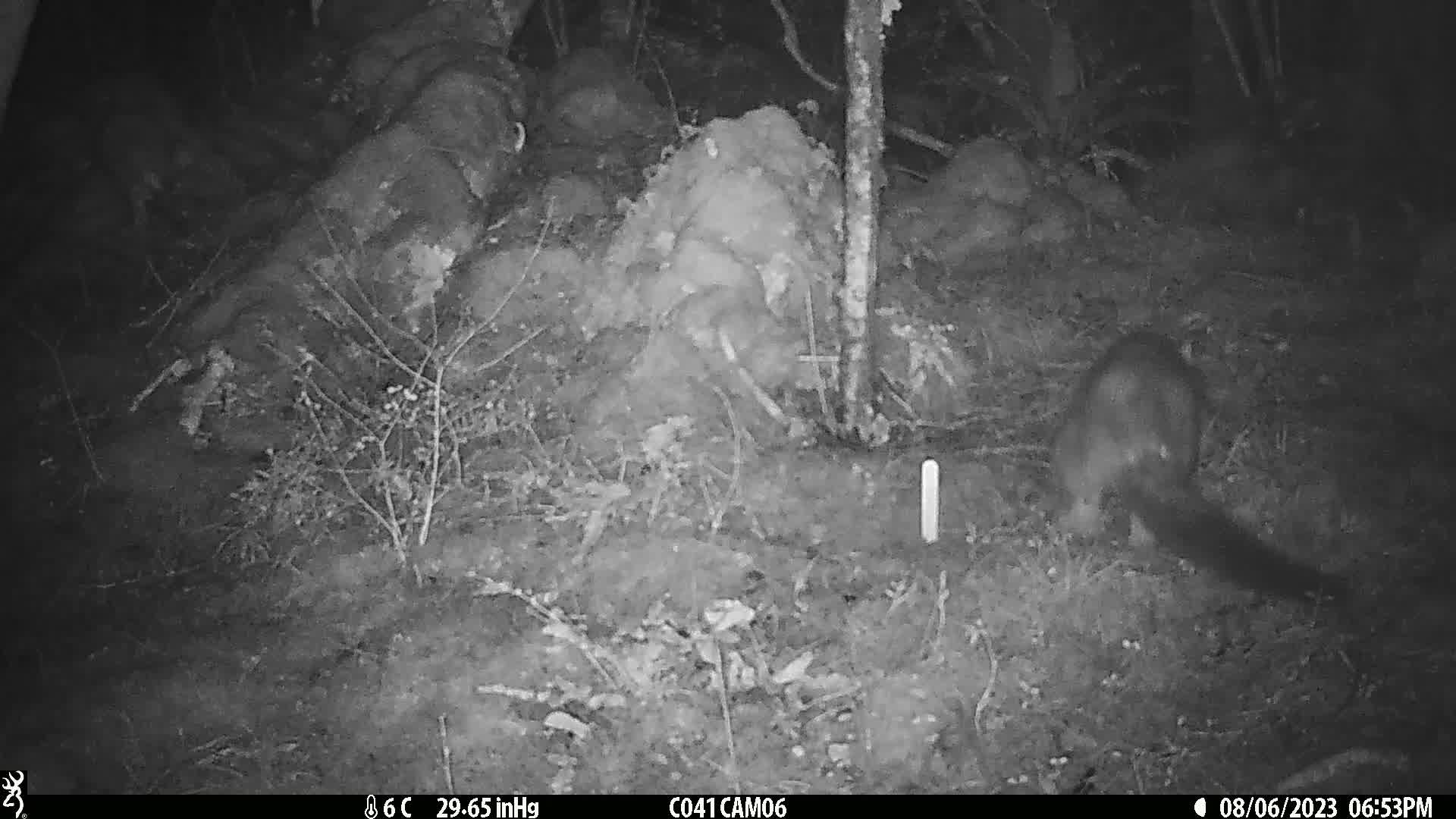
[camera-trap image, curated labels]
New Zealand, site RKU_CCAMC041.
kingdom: Animalia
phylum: Chordata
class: Mammalia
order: Diprotodontia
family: Phalangeridae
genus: Trichosurus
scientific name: Trichosurus vulpecula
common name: common brushtail possum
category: possum